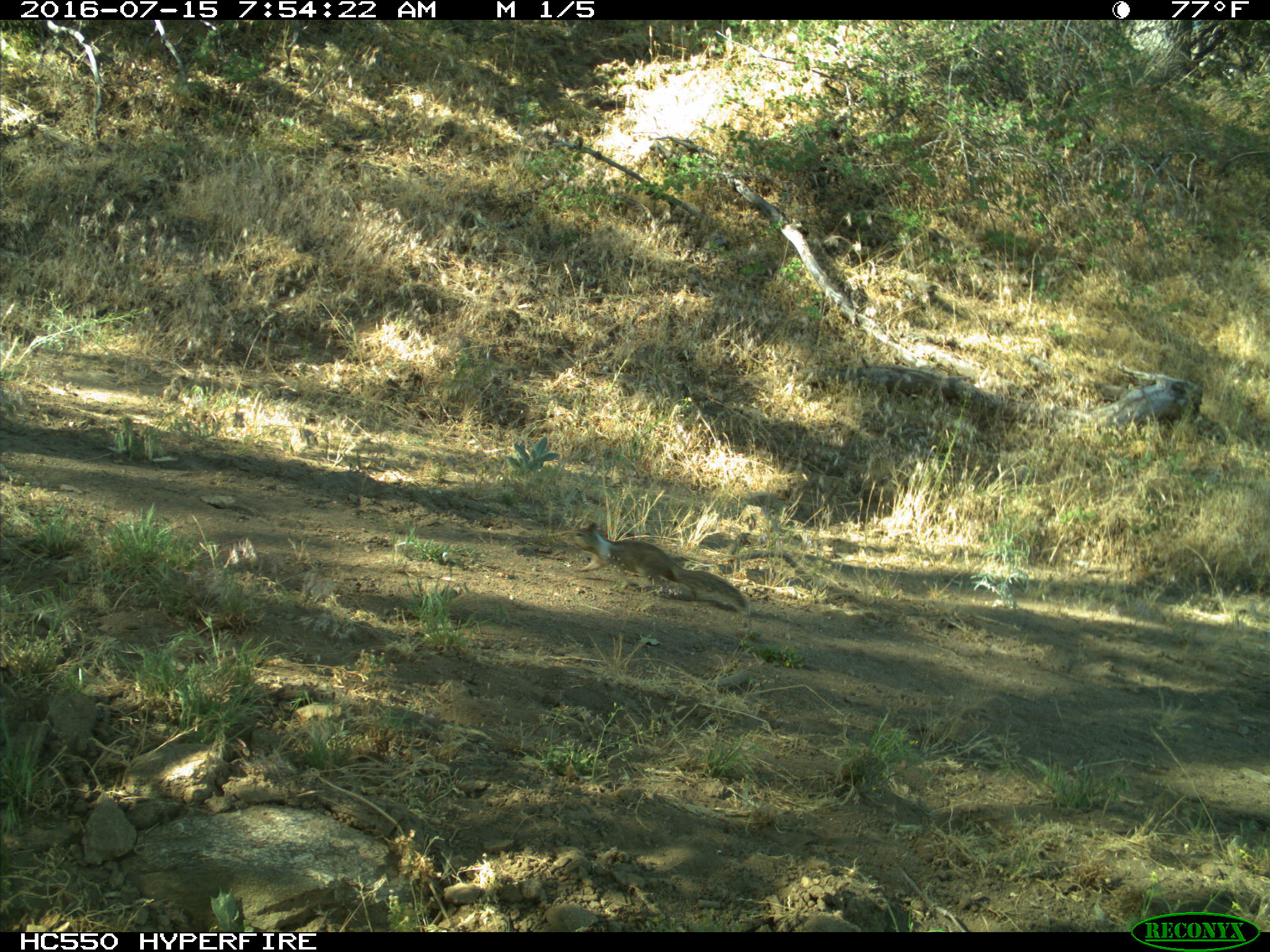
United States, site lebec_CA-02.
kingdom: Animalia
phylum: Chordata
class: Mammalia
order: Rodentia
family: Sciuridae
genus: Otospermophilus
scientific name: Otospermophilus beecheyi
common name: california ground squirrel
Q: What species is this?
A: Otospermophilus beecheyi (california ground squirrel).